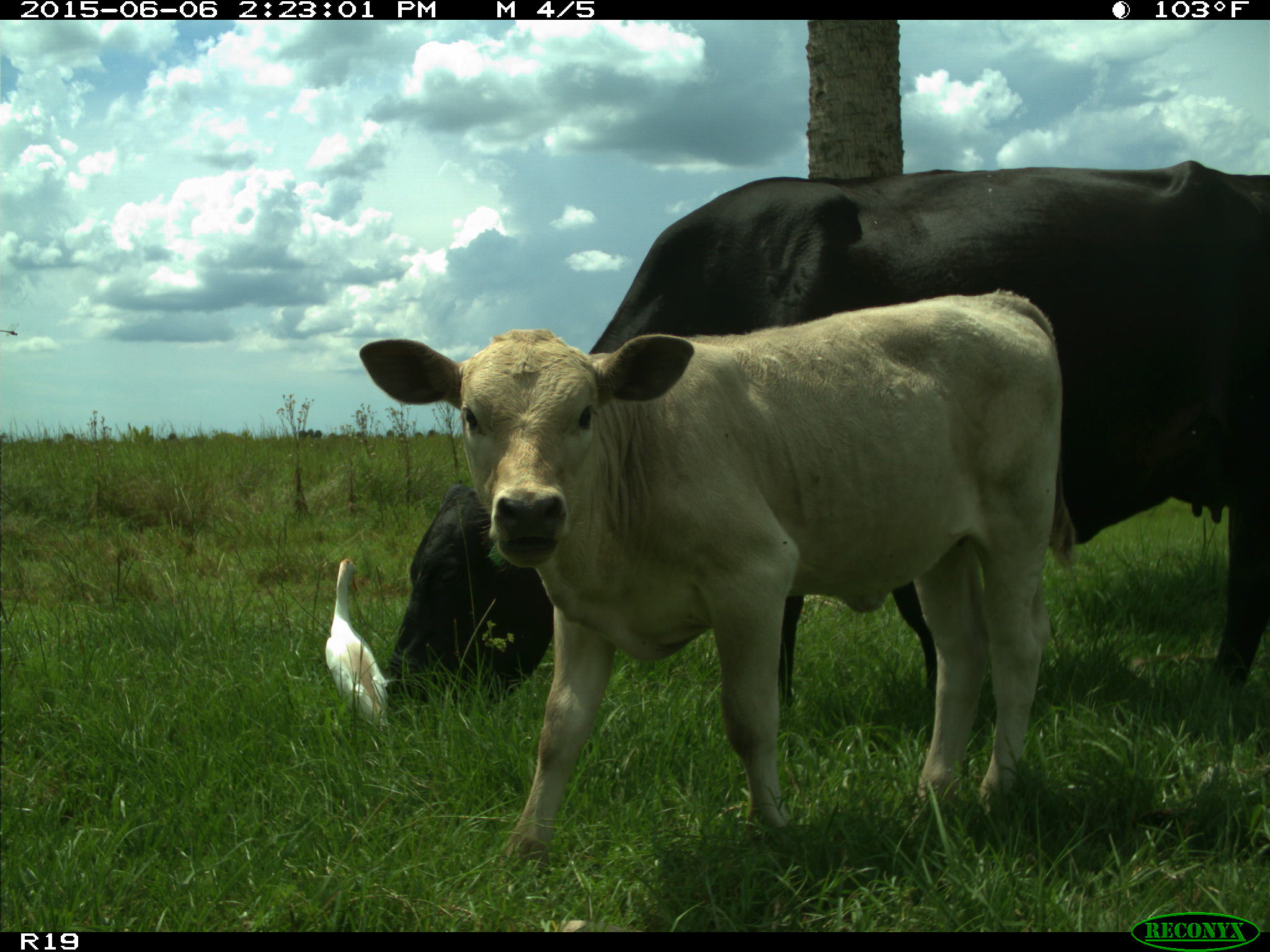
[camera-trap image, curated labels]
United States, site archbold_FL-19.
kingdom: Animalia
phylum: Chordata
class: Mammalia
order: Artiodactyla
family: Bovidae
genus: Bos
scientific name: Bos taurus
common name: domestic cow